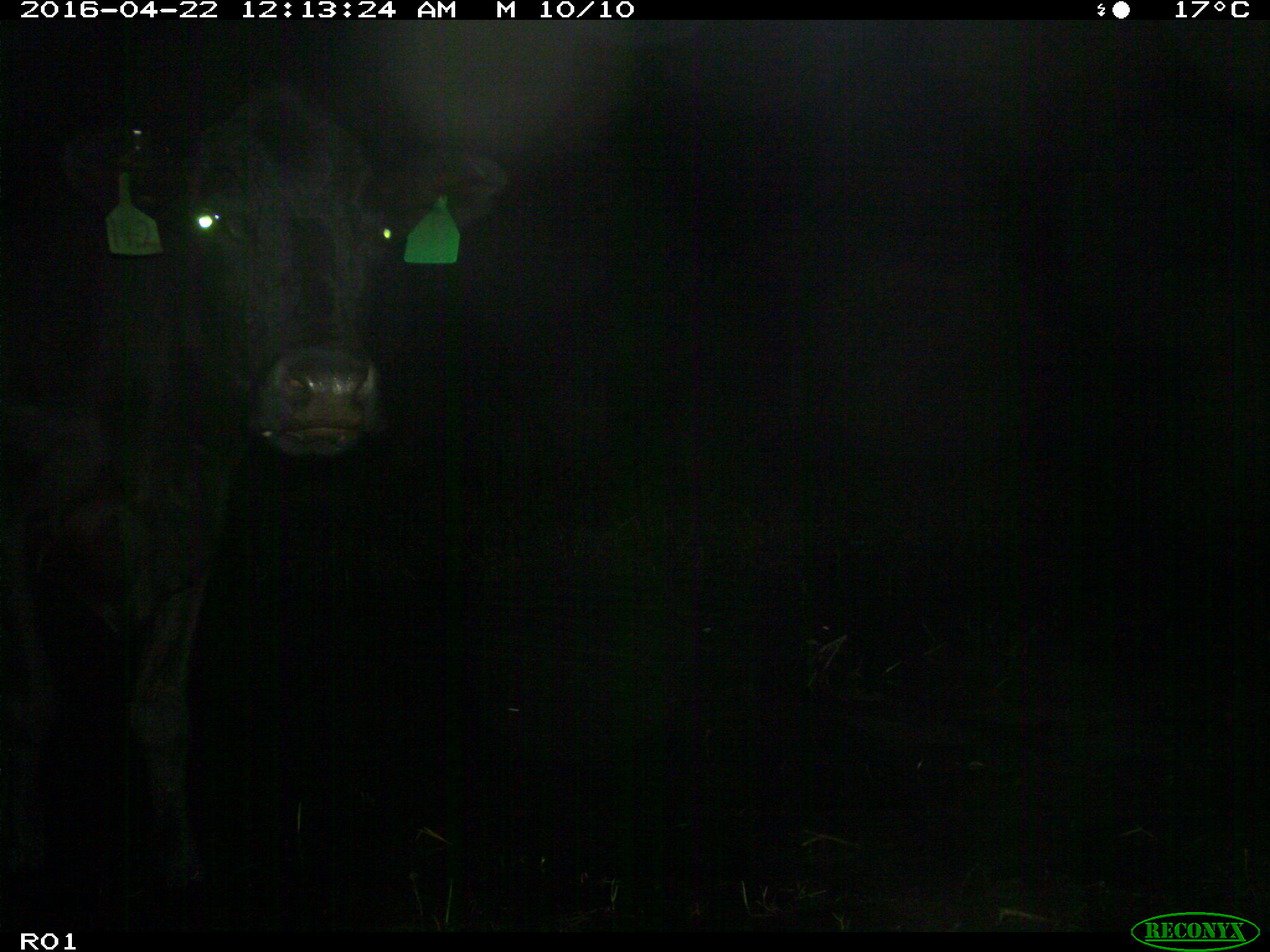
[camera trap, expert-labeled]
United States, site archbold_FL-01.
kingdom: Animalia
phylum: Chordata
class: Mammalia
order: Artiodactyla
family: Bovidae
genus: Bos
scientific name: Bos taurus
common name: domestic cow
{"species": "Bos taurus (domestic cow)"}